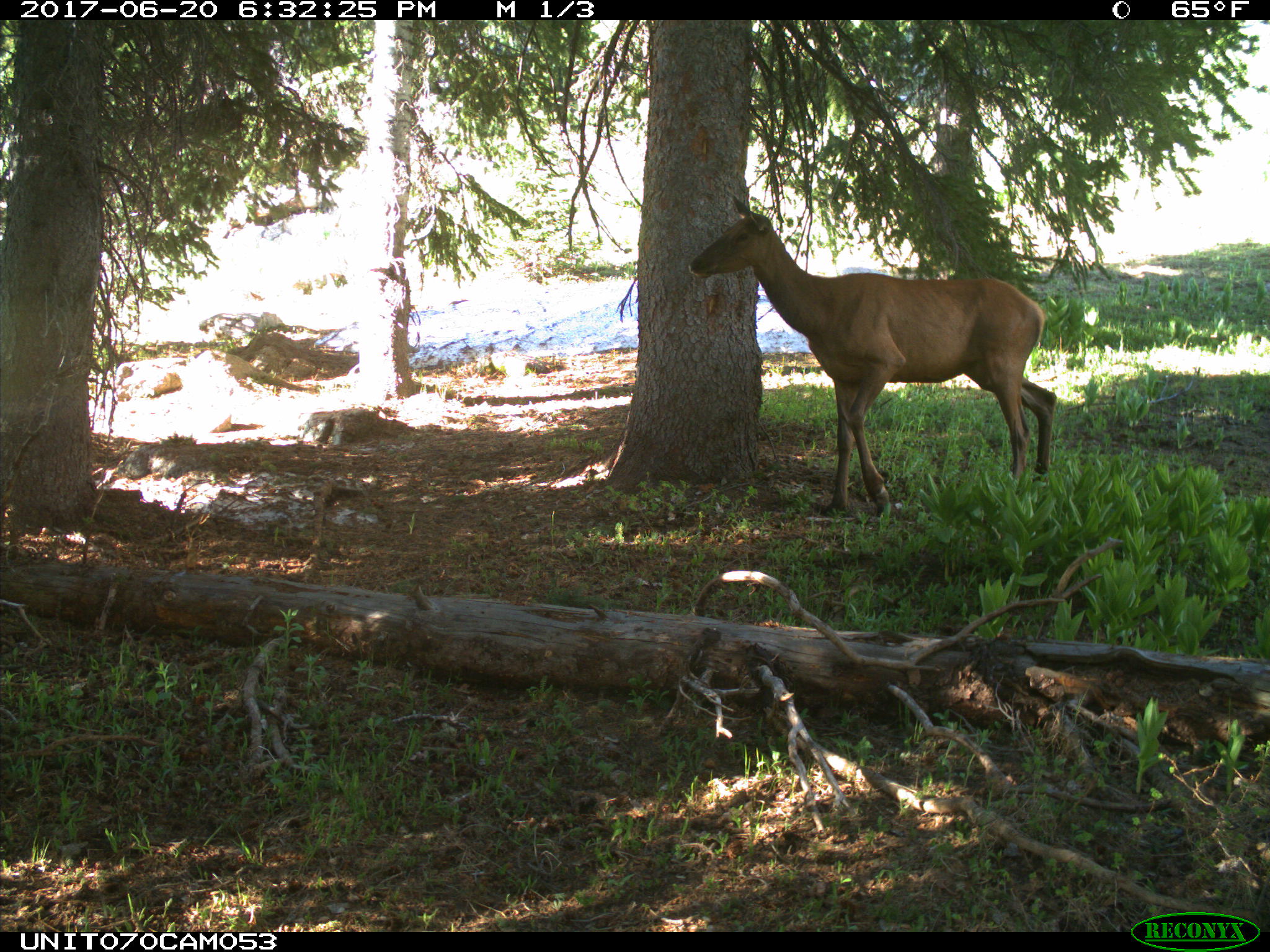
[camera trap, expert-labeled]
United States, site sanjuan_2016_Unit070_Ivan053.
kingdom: Animalia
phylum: Chordata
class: Mammalia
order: Artiodactyla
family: Cervidae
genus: Cervus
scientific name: Cervus elaphus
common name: red deer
Cervus elaphus (red deer).